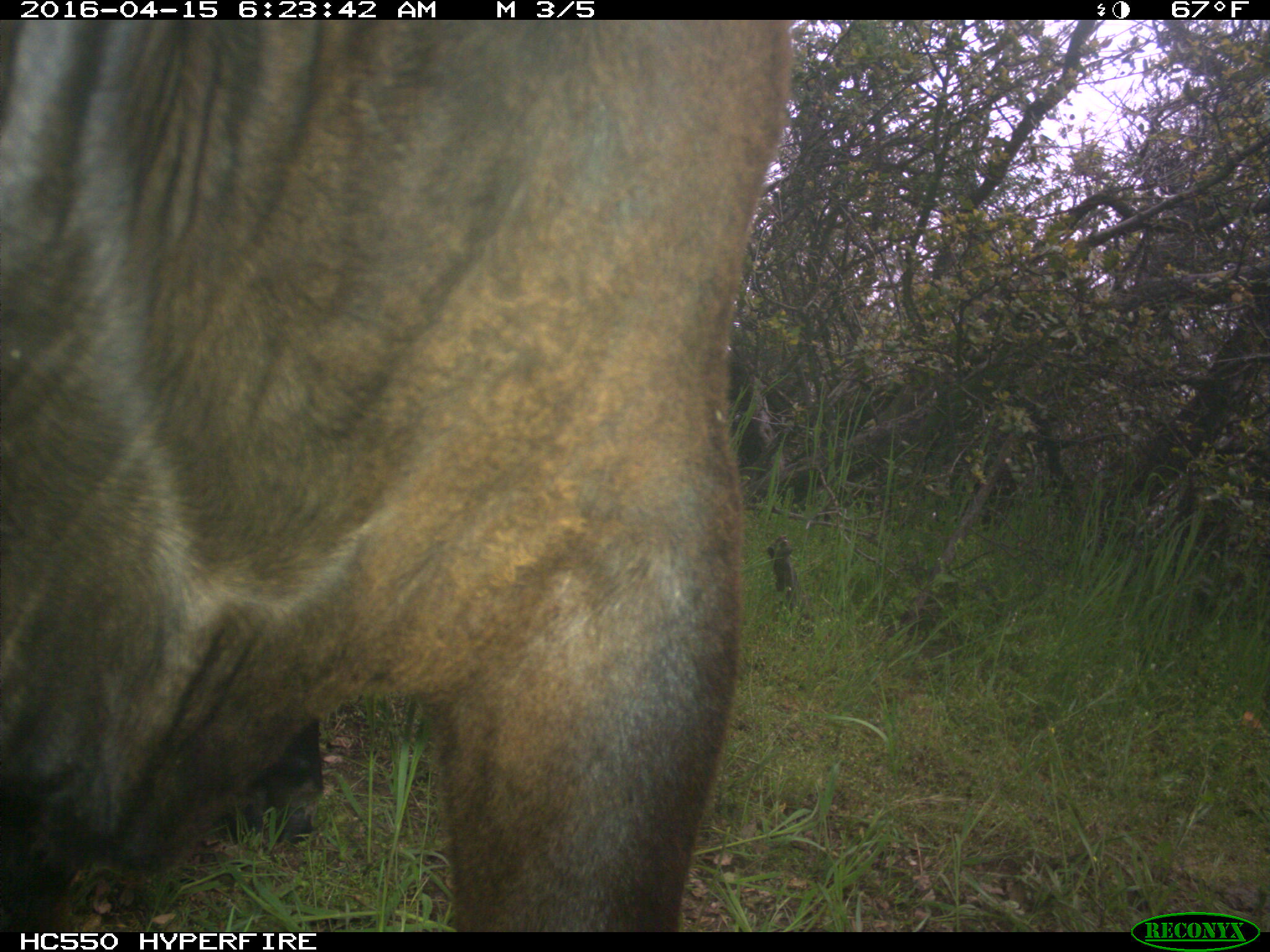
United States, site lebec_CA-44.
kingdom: Animalia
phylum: Chordata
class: Mammalia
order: Artiodactyla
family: Bovidae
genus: Bos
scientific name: Bos taurus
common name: domestic cow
Bos taurus (domestic cow).